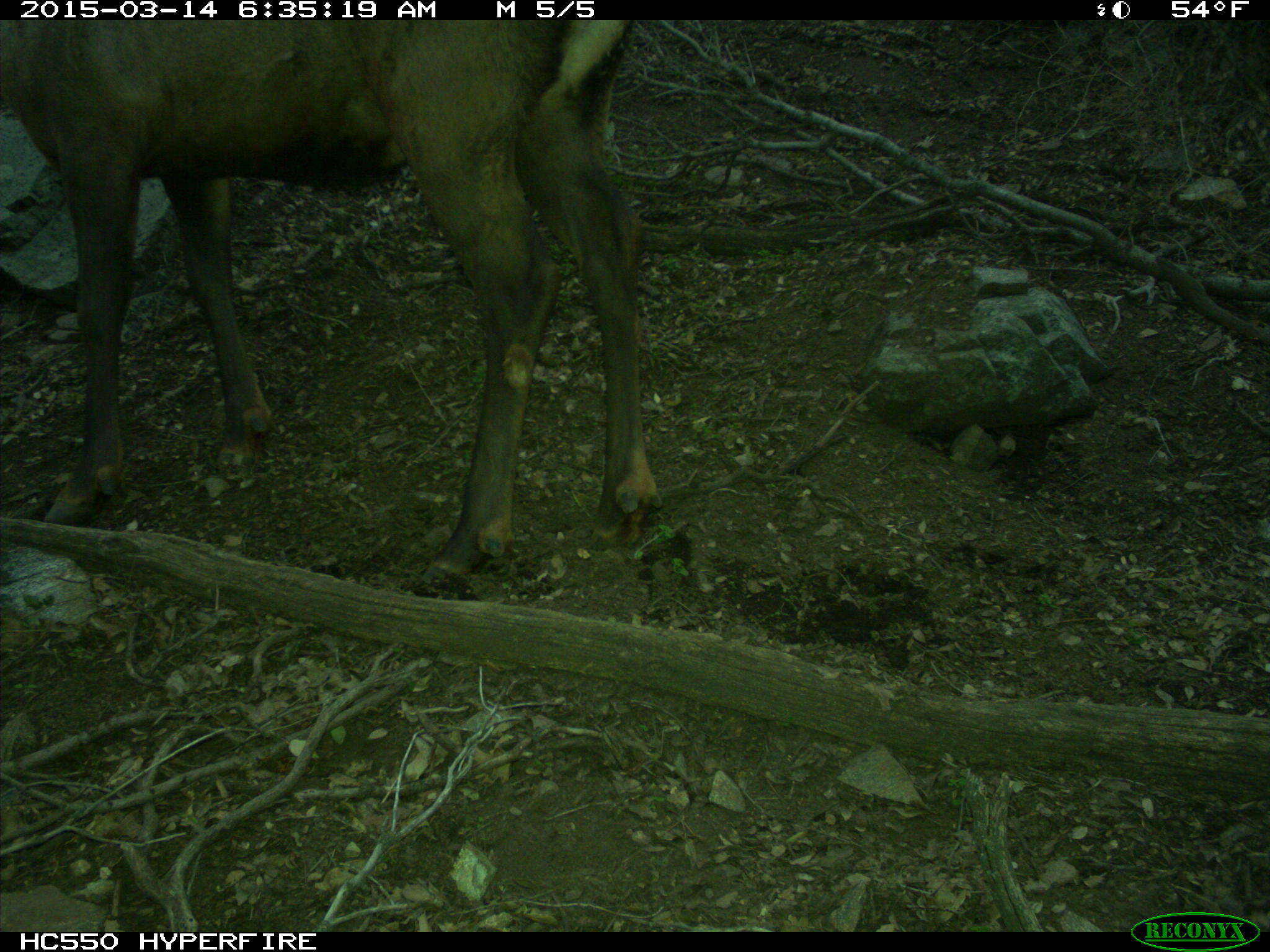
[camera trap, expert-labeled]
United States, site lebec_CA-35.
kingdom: Animalia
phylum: Chordata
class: Mammalia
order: Artiodactyla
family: Cervidae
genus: Cervus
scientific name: Cervus canadensis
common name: elk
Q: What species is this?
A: Cervus canadensis (elk).